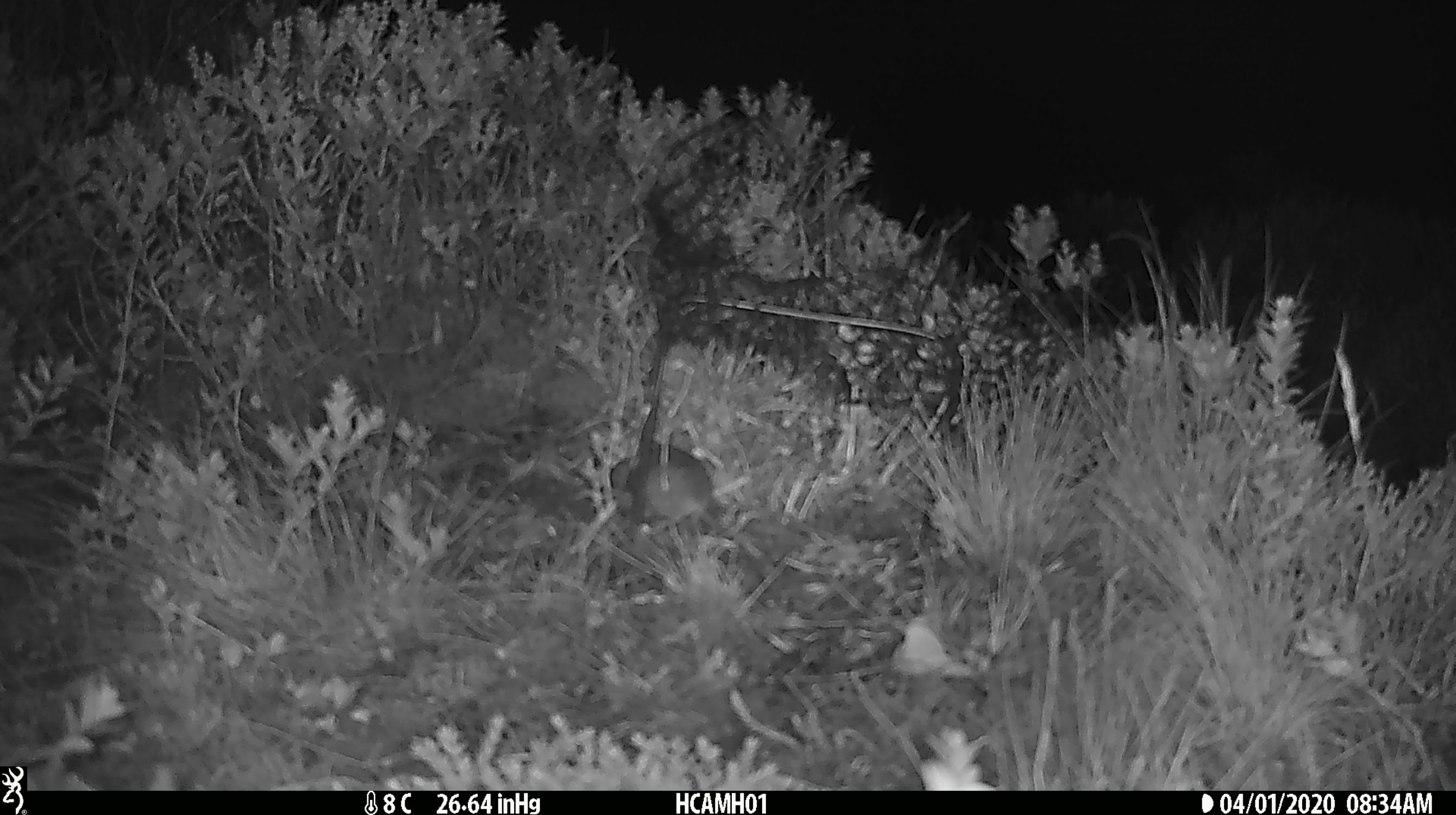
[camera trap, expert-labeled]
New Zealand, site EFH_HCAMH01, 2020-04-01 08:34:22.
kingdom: Animalia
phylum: Chordata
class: Mammalia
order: Rodentia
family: Muridae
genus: Mus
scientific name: Mus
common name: mouse